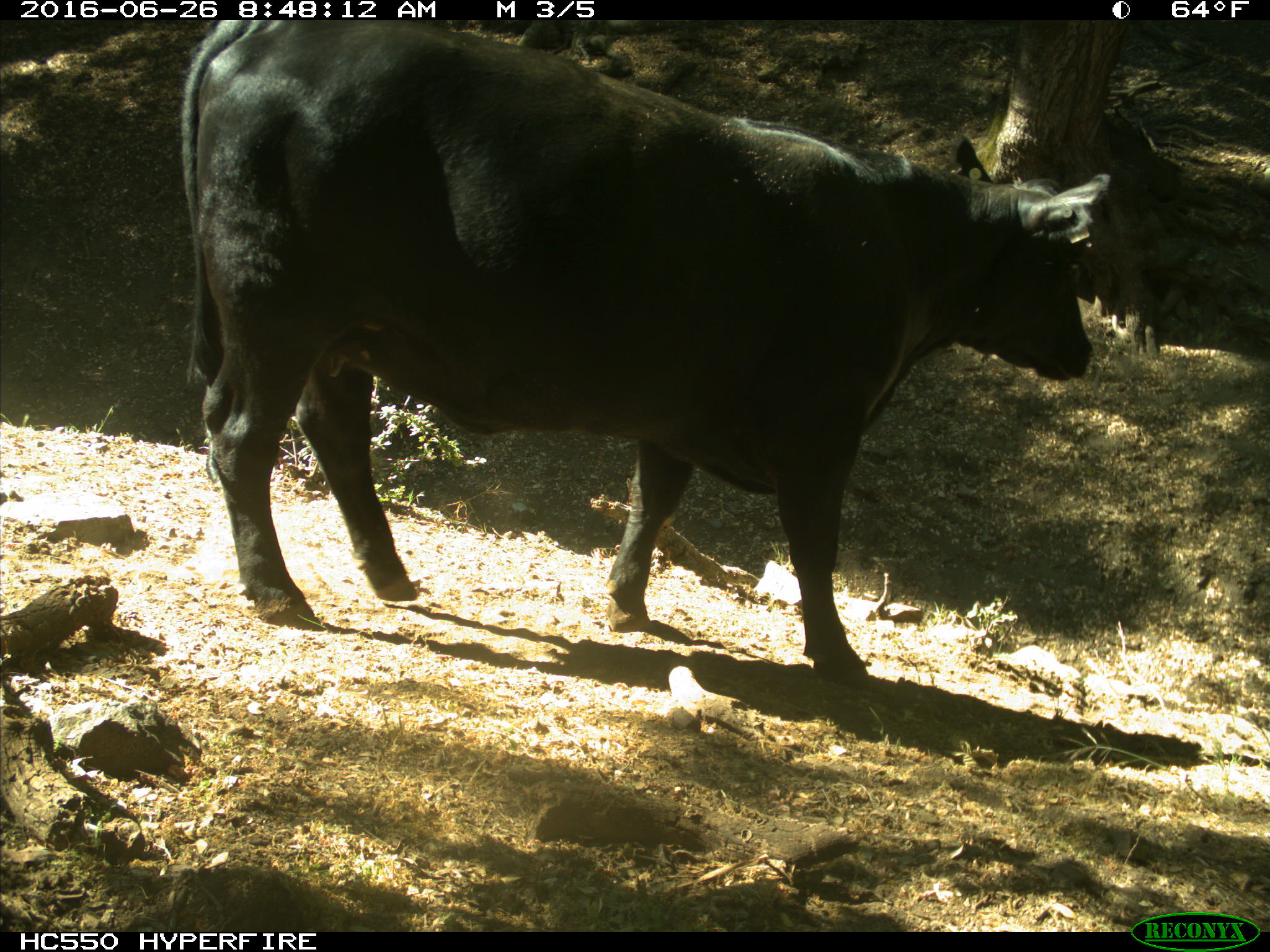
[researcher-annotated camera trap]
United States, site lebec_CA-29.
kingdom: Animalia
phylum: Chordata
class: Mammalia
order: Artiodactyla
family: Bovidae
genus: Bos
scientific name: Bos taurus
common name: domestic cow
Bos taurus (domestic cow).